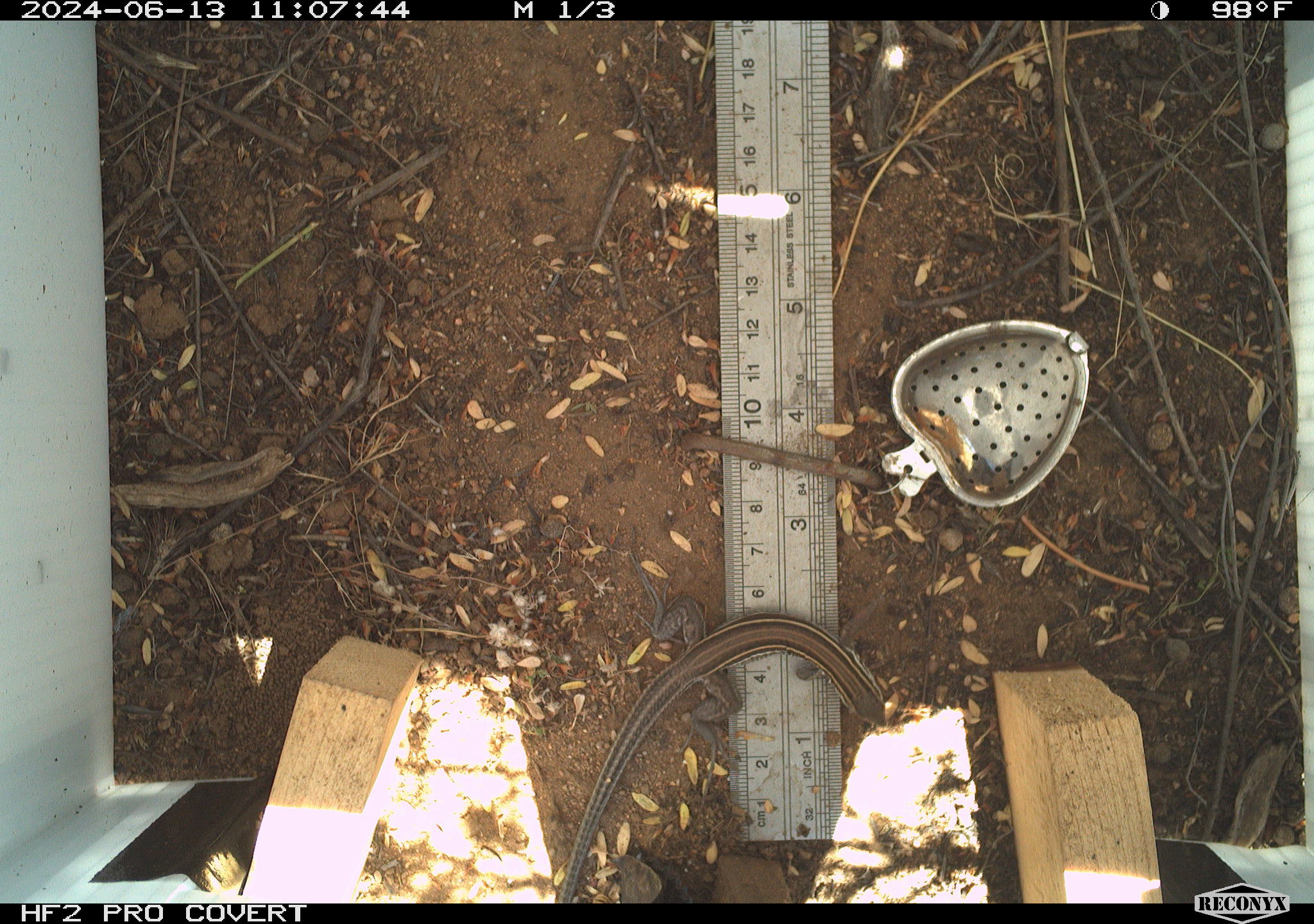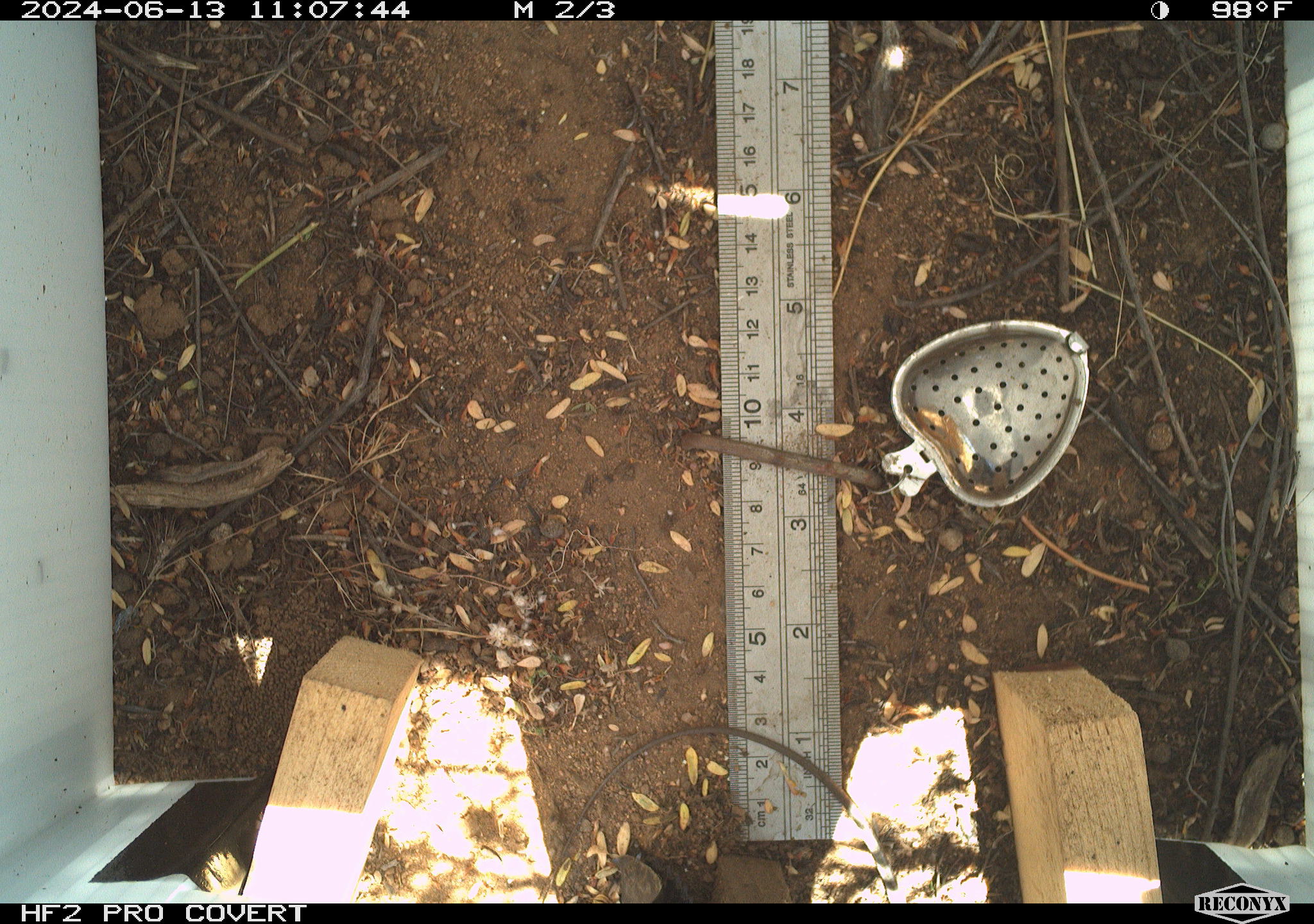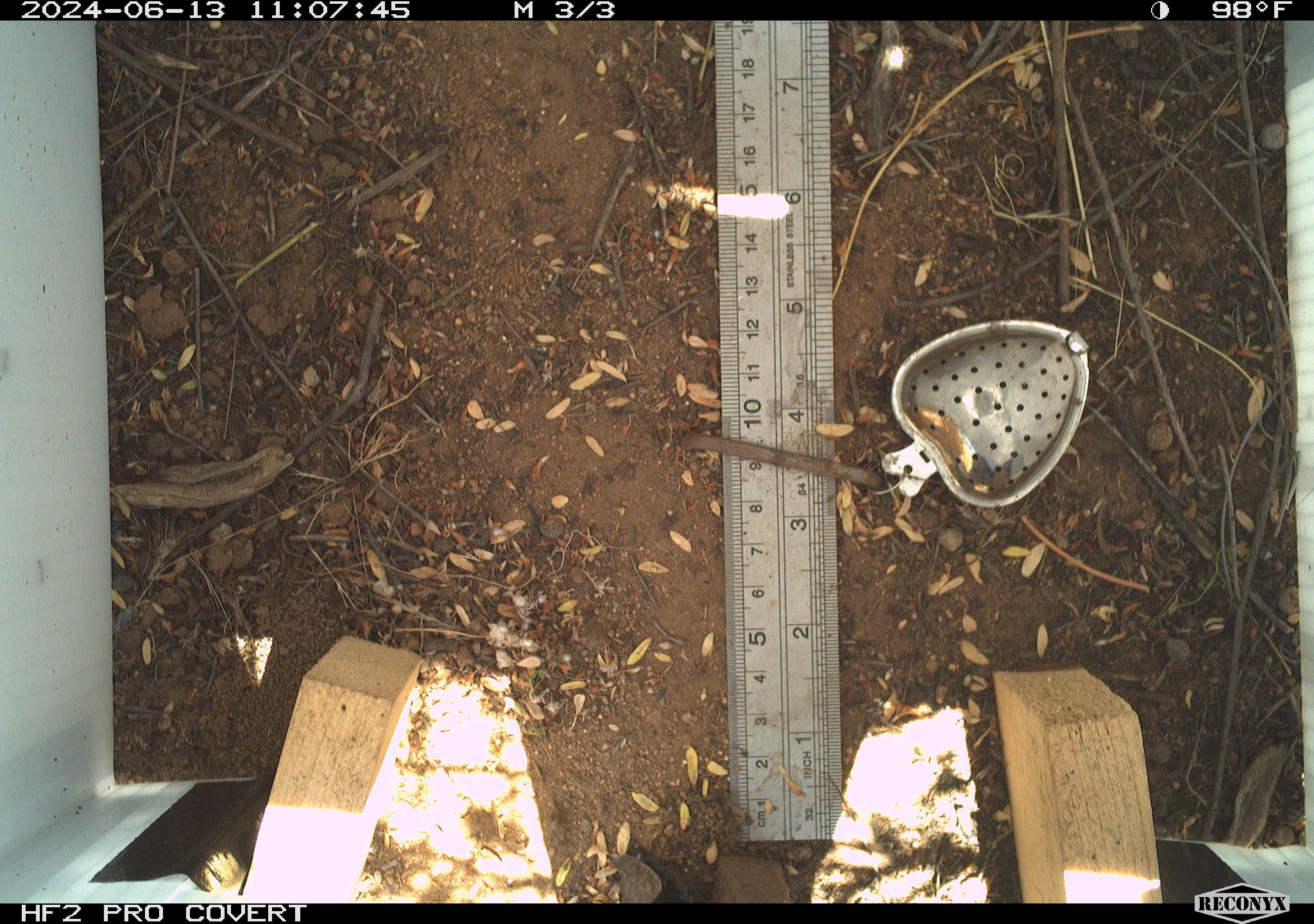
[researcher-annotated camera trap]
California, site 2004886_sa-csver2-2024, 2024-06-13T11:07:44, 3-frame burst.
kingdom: Animalia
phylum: Chordata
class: Reptilia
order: Squamata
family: Scincidae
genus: Plestiodon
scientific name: Plestiodon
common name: blue-tailed skinks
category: plestiodon species